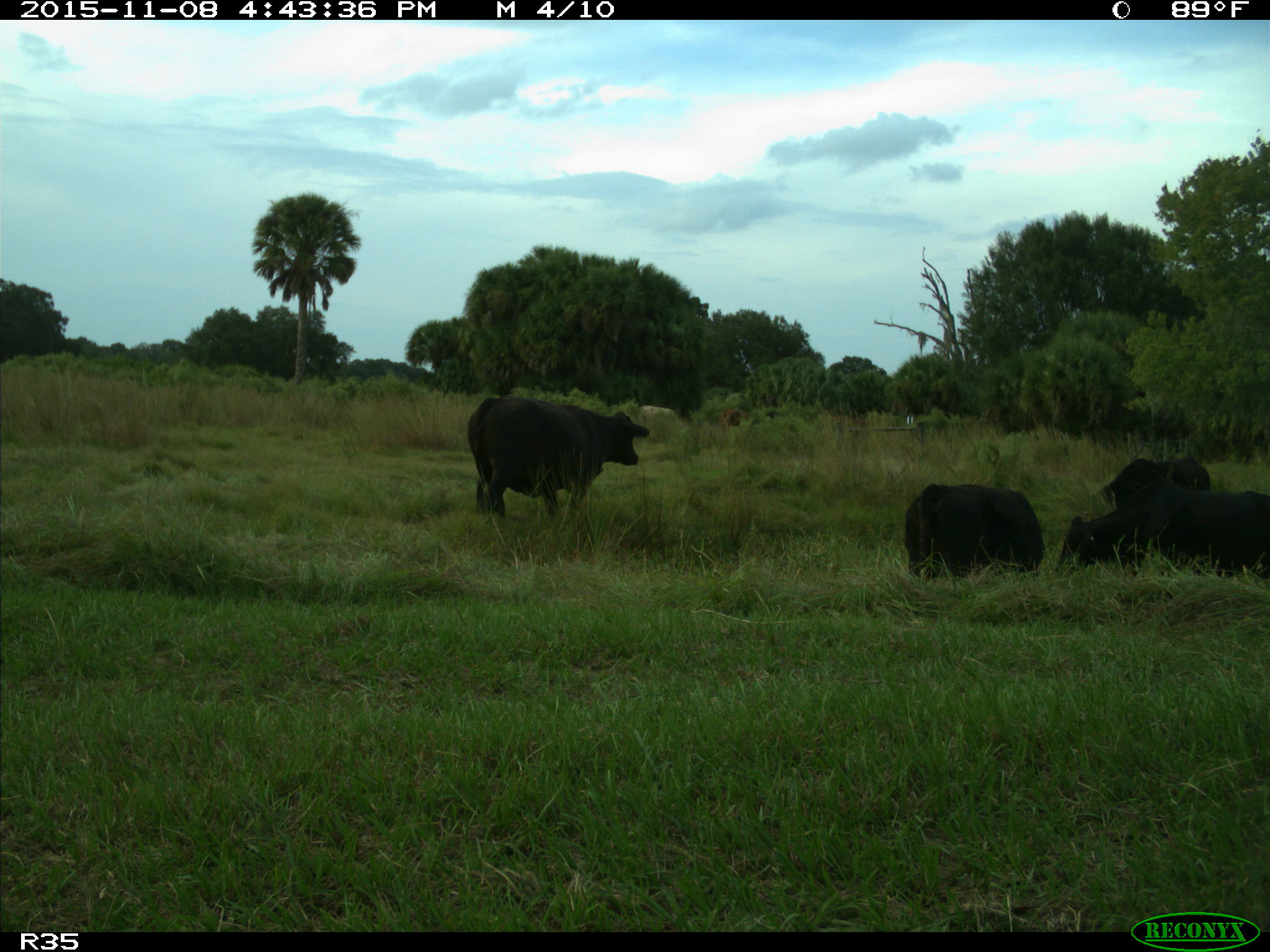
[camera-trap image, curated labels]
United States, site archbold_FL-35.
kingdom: Animalia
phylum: Chordata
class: Mammalia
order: Artiodactyla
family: Bovidae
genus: Bos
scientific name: Bos taurus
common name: domestic cow